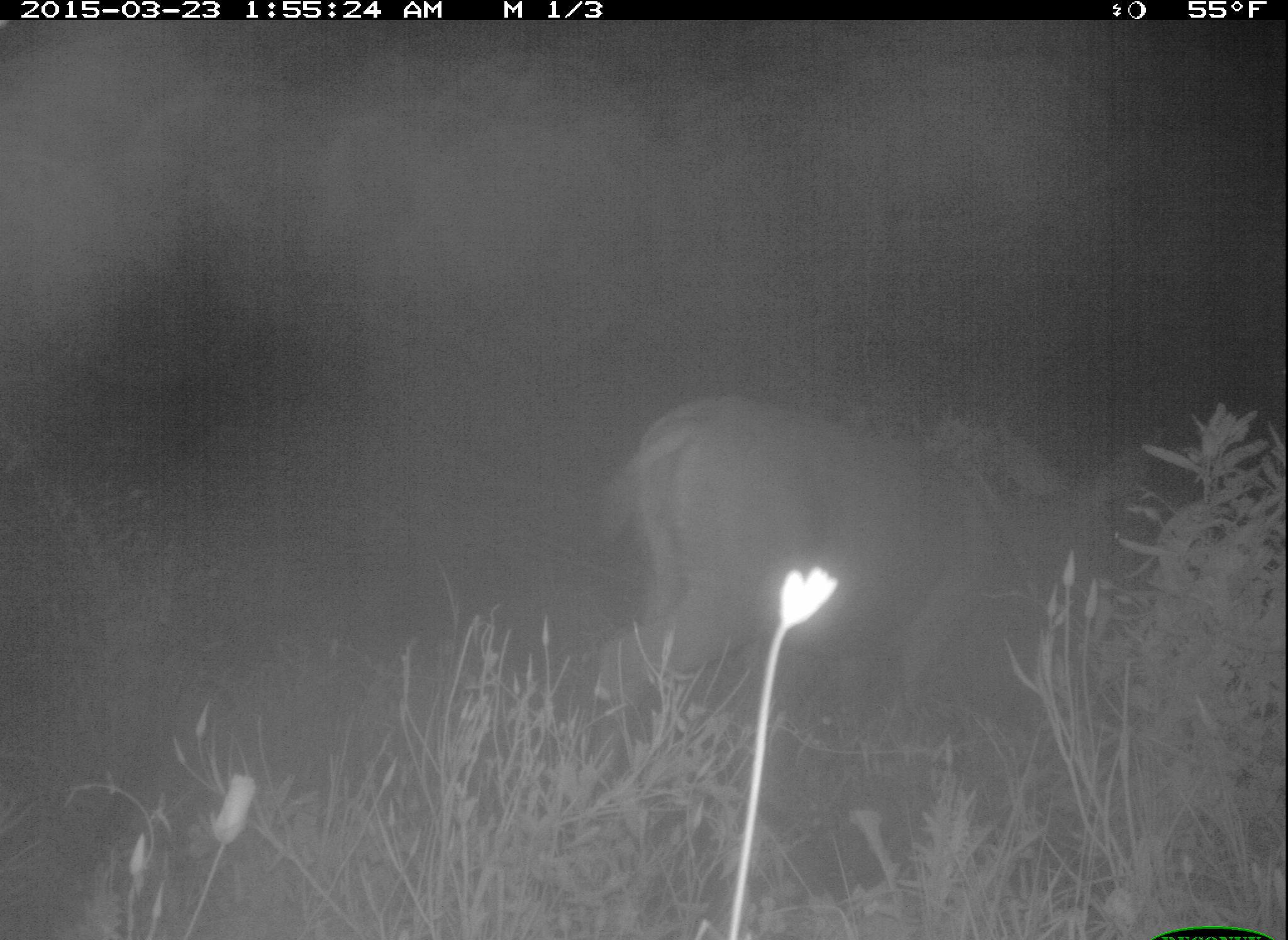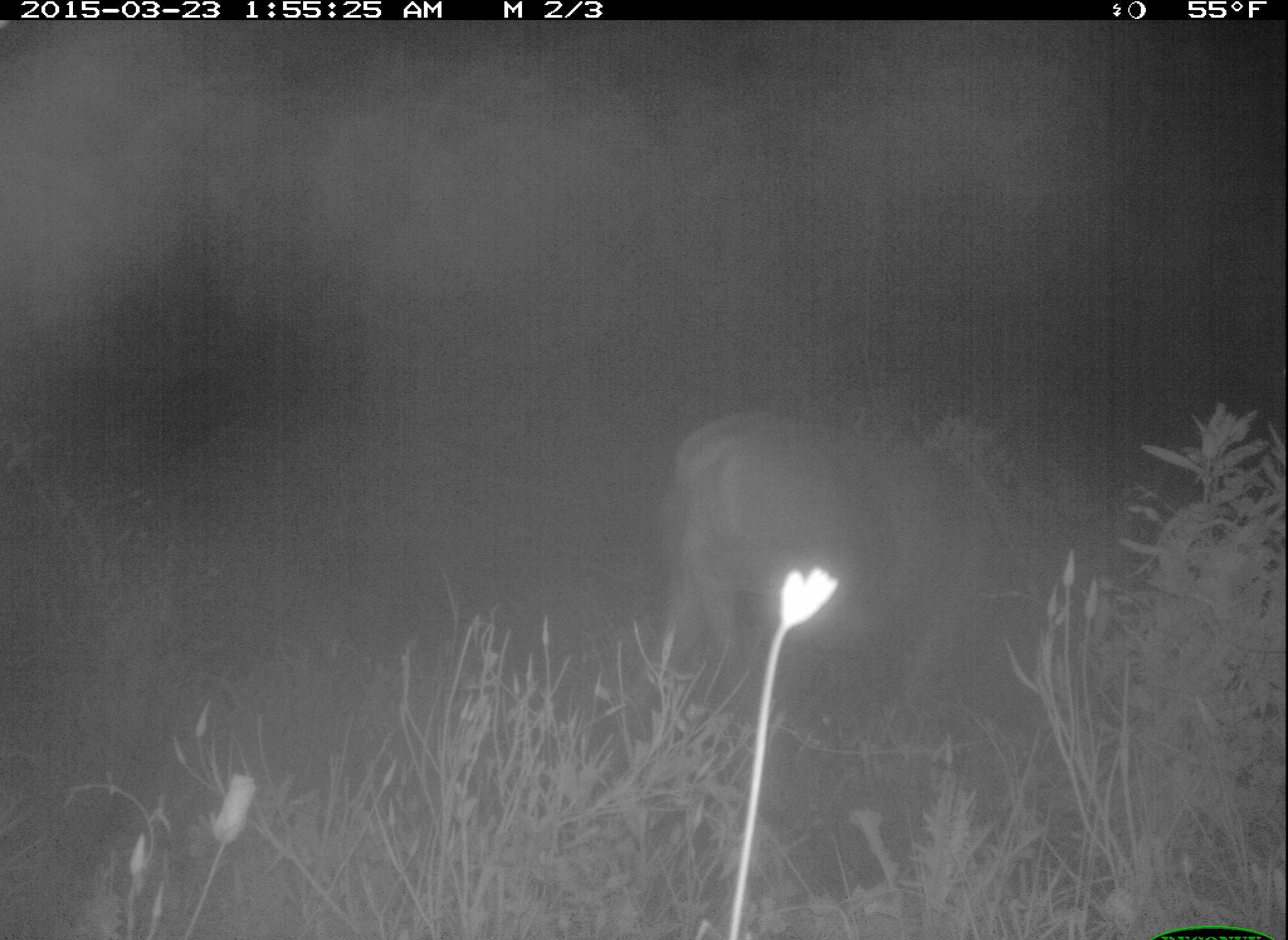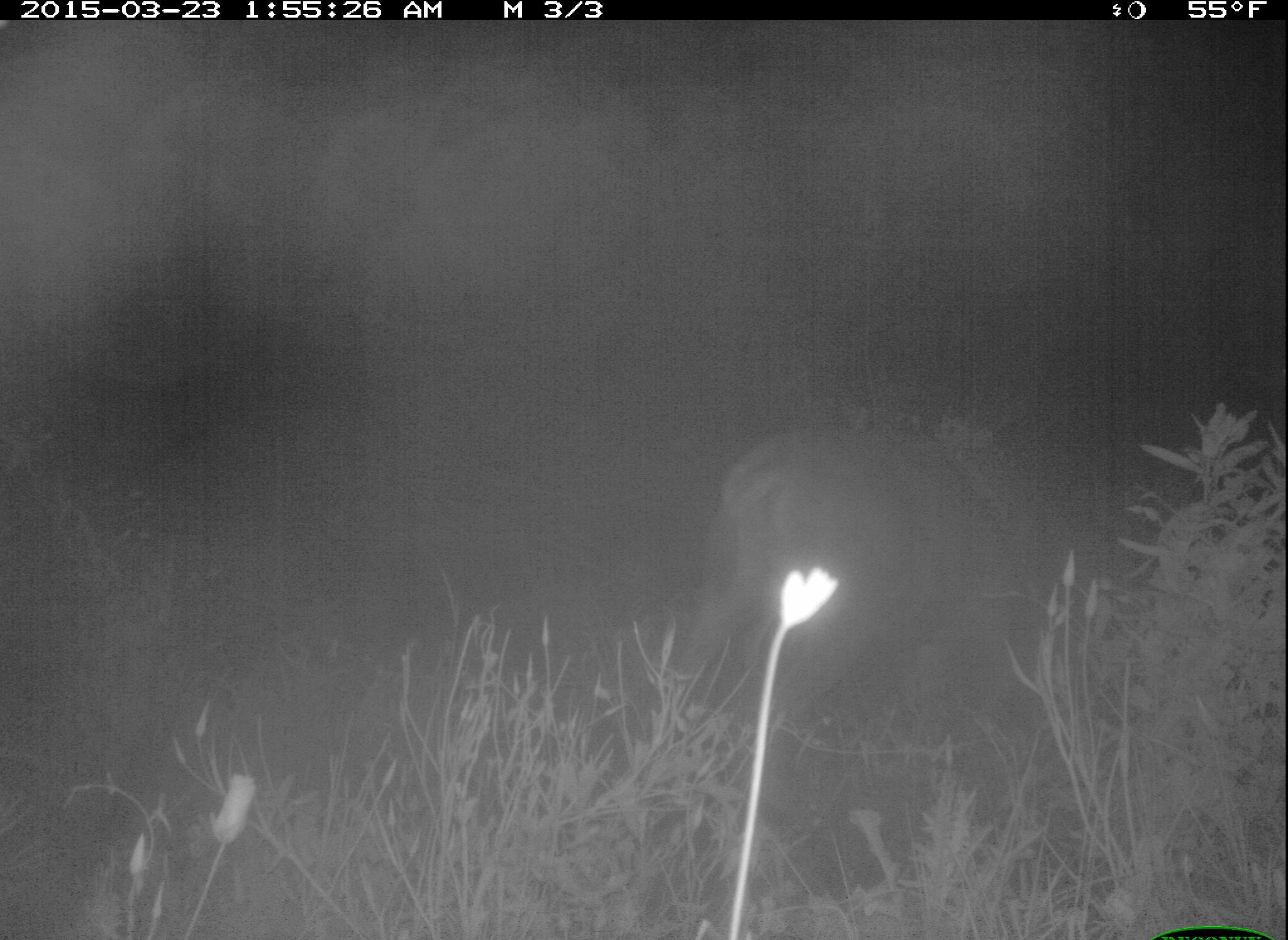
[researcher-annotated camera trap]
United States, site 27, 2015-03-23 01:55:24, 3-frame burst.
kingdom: Animalia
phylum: Chordata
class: Mammalia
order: Artiodactyla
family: Cervidae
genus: Odocoileus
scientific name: Odocoileus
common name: deer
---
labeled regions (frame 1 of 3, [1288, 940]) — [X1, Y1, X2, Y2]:
deer: [592, 397, 1190, 862]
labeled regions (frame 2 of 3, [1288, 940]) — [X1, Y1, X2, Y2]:
deer: [606, 411, 1171, 832]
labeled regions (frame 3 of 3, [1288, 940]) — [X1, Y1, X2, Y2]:
deer: [644, 429, 1205, 870]